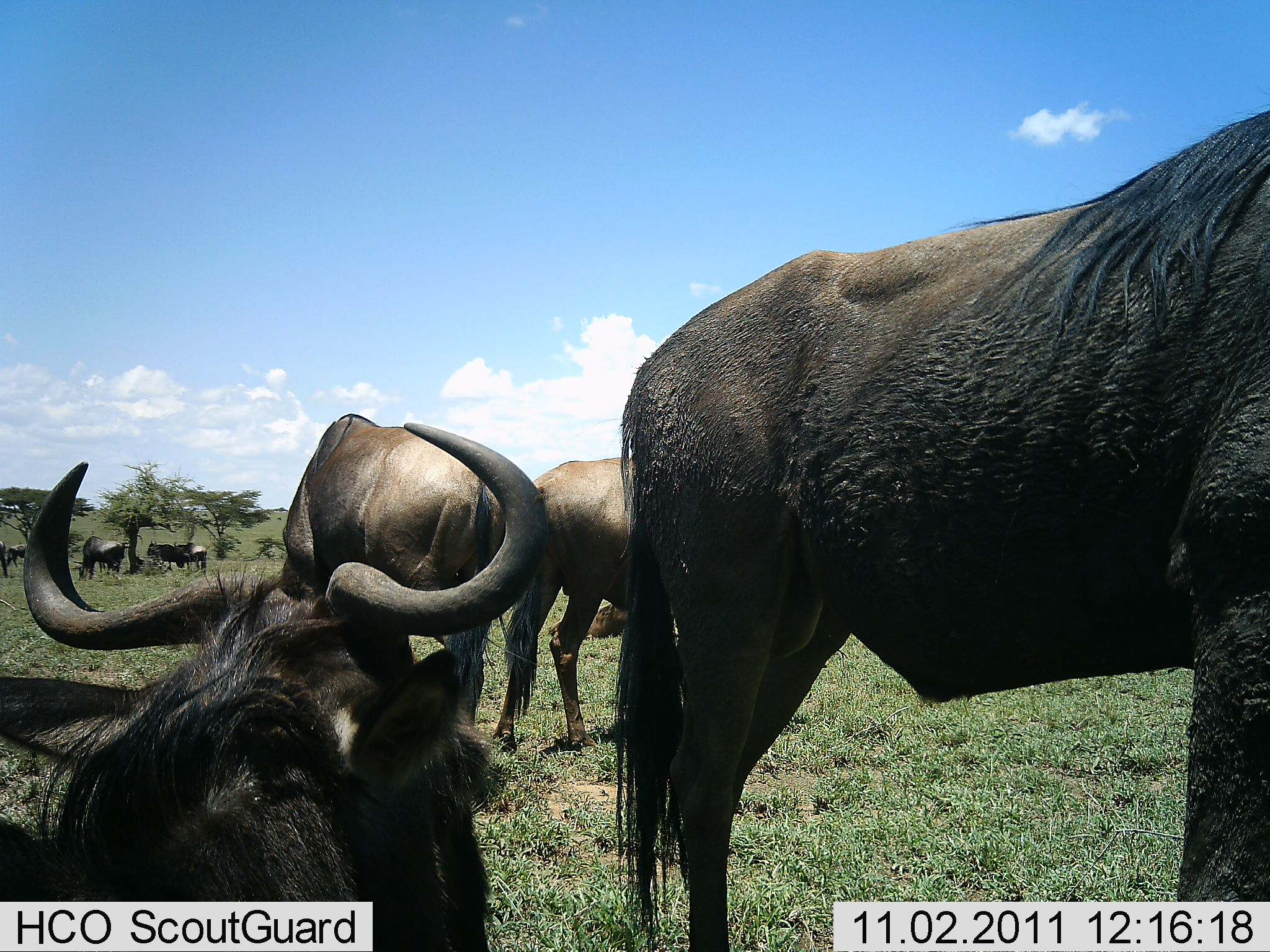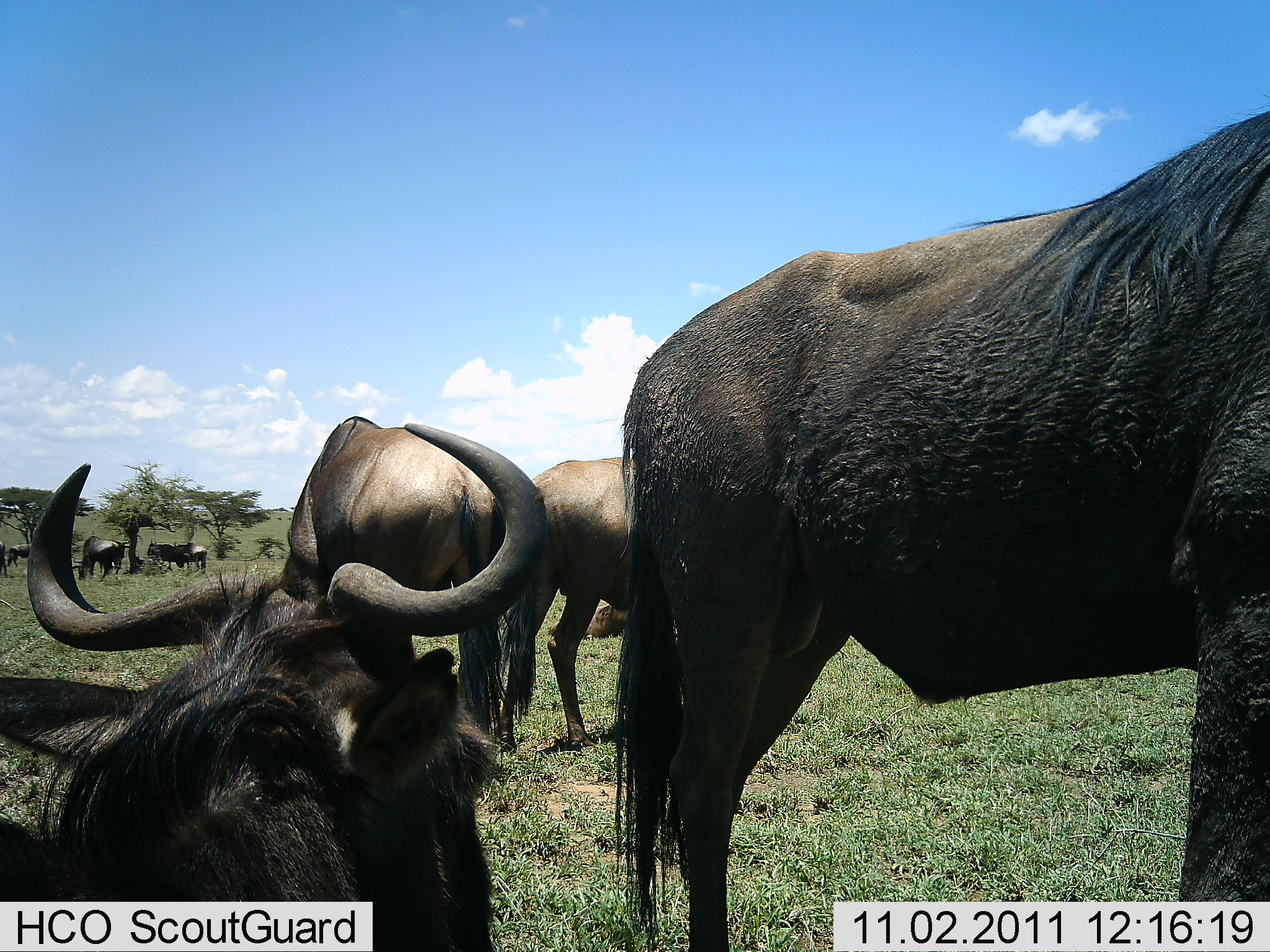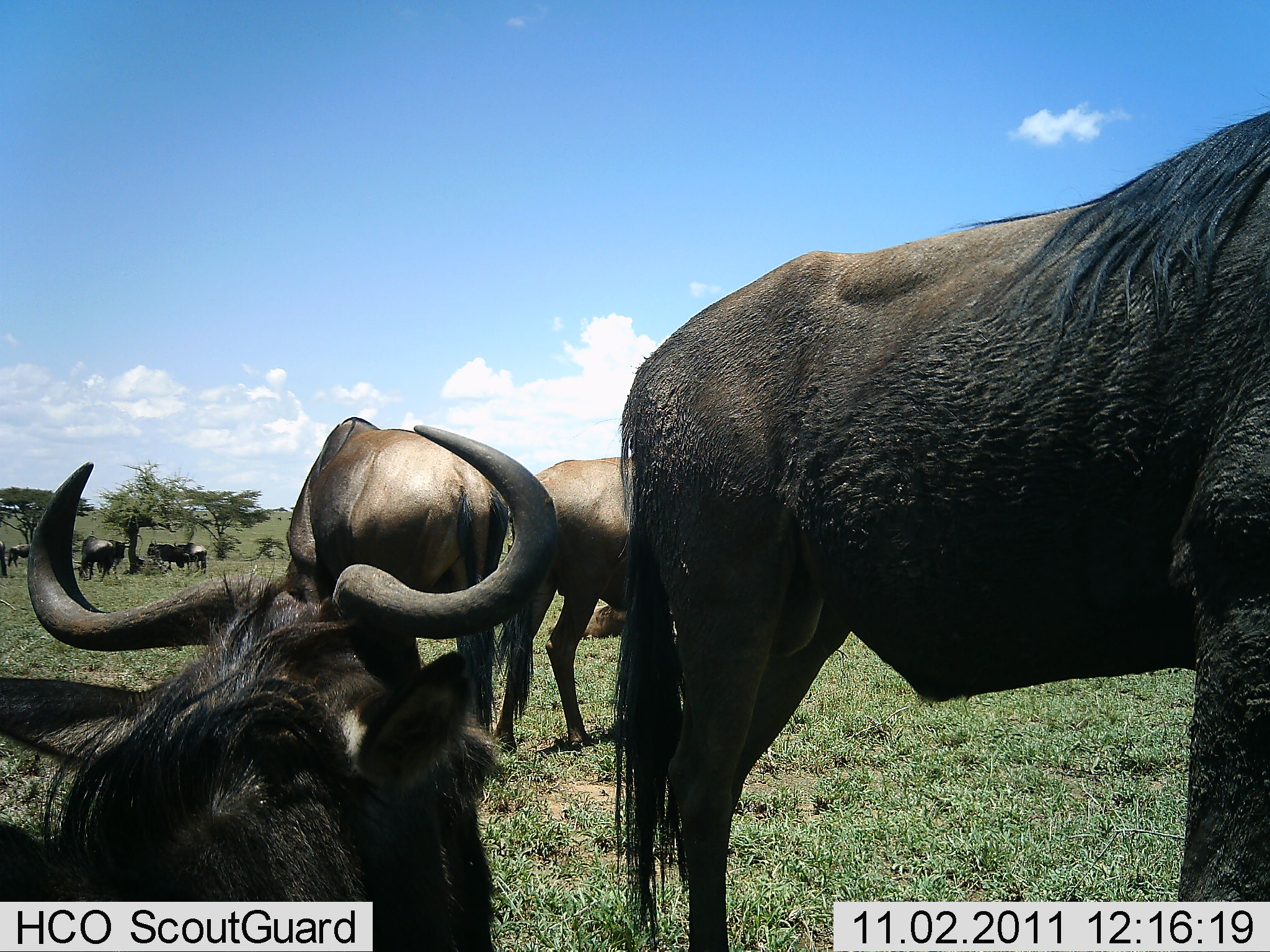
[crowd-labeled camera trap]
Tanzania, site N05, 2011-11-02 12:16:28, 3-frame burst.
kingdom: Animalia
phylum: Chordata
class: Mammalia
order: Artiodactyla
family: Bovidae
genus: Connochaetes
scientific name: Connochaetes taurinus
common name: blue wildebeest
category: wildebeest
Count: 8.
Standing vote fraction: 75%.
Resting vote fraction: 75%.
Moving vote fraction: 8%.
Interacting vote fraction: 8%.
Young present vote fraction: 0%.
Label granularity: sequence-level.